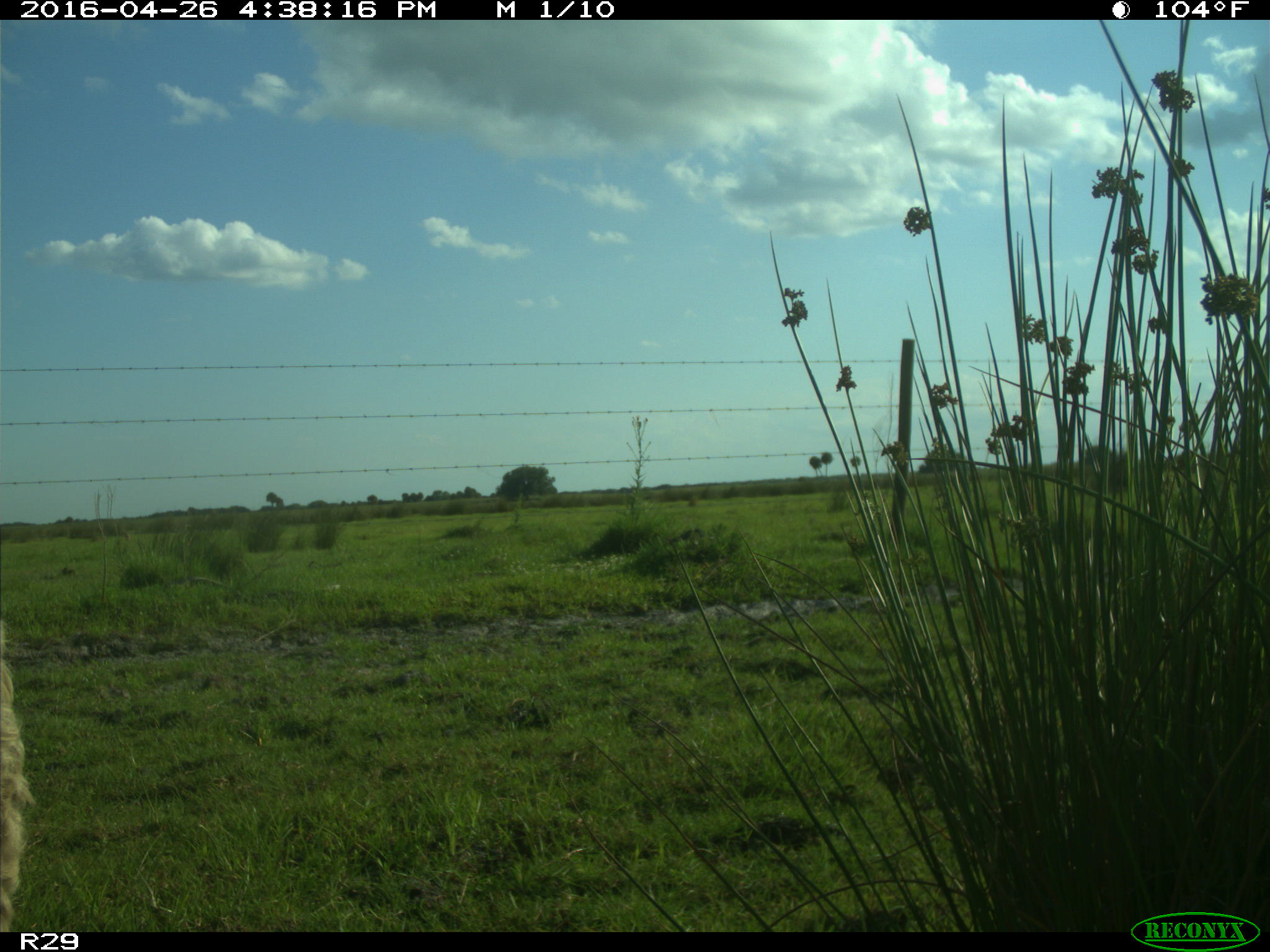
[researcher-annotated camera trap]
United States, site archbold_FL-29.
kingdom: Animalia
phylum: Chordata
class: Mammalia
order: Artiodactyla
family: Bovidae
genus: Bos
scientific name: Bos taurus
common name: domestic cow